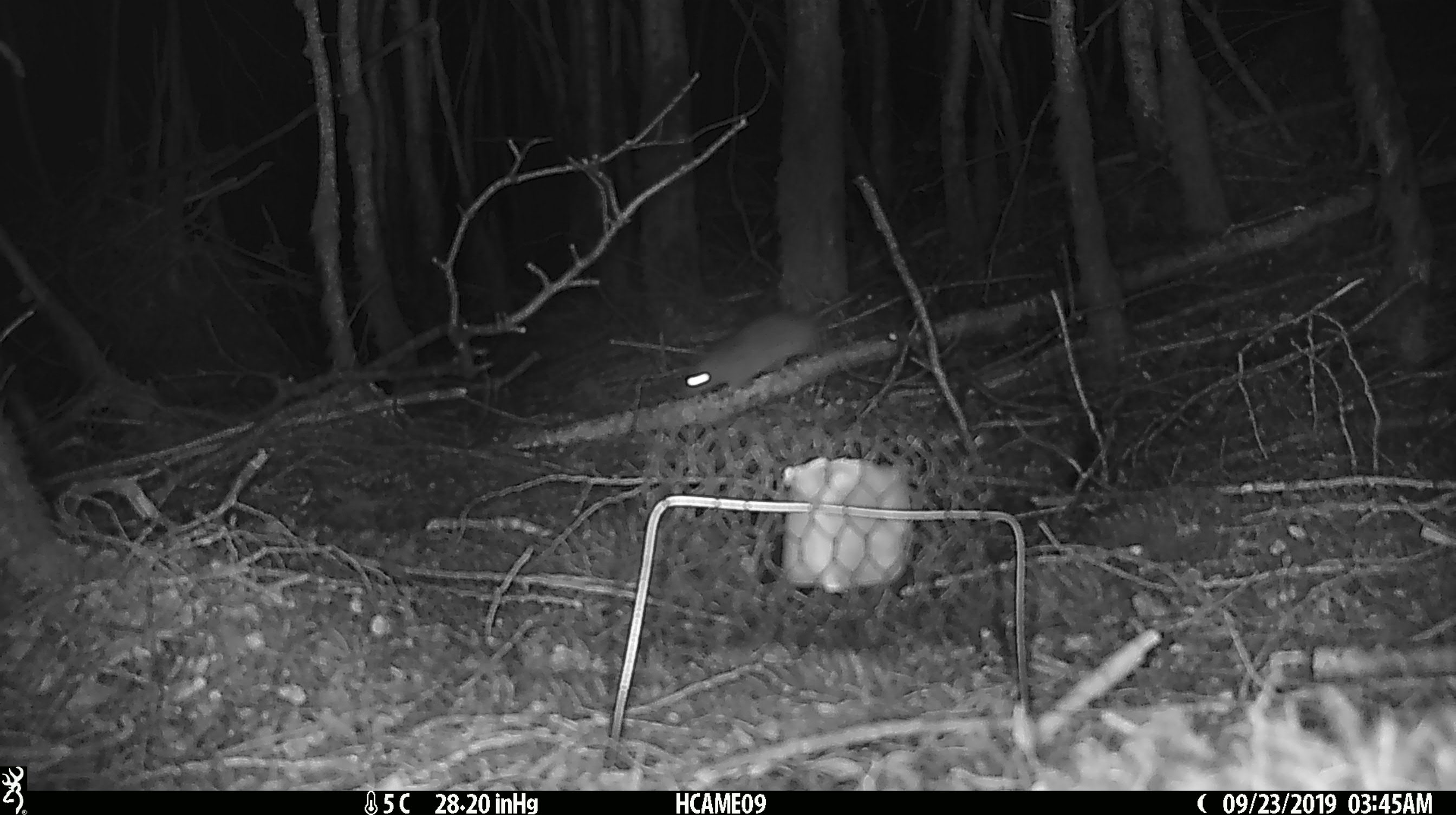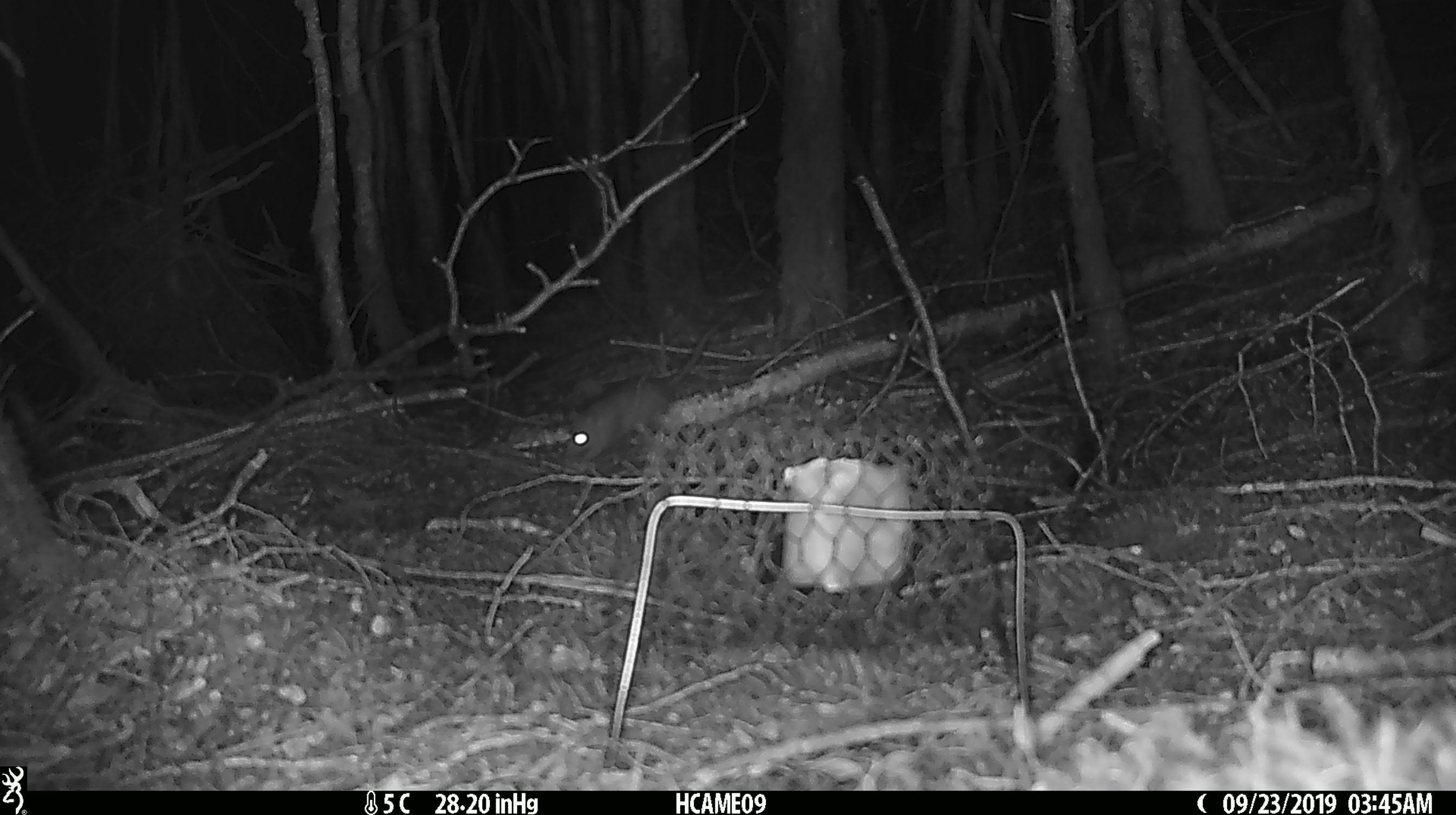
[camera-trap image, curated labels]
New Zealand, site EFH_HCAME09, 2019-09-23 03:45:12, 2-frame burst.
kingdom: Animalia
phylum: Chordata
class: Mammalia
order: Rodentia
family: Muridae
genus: Mus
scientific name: Mus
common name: mouse